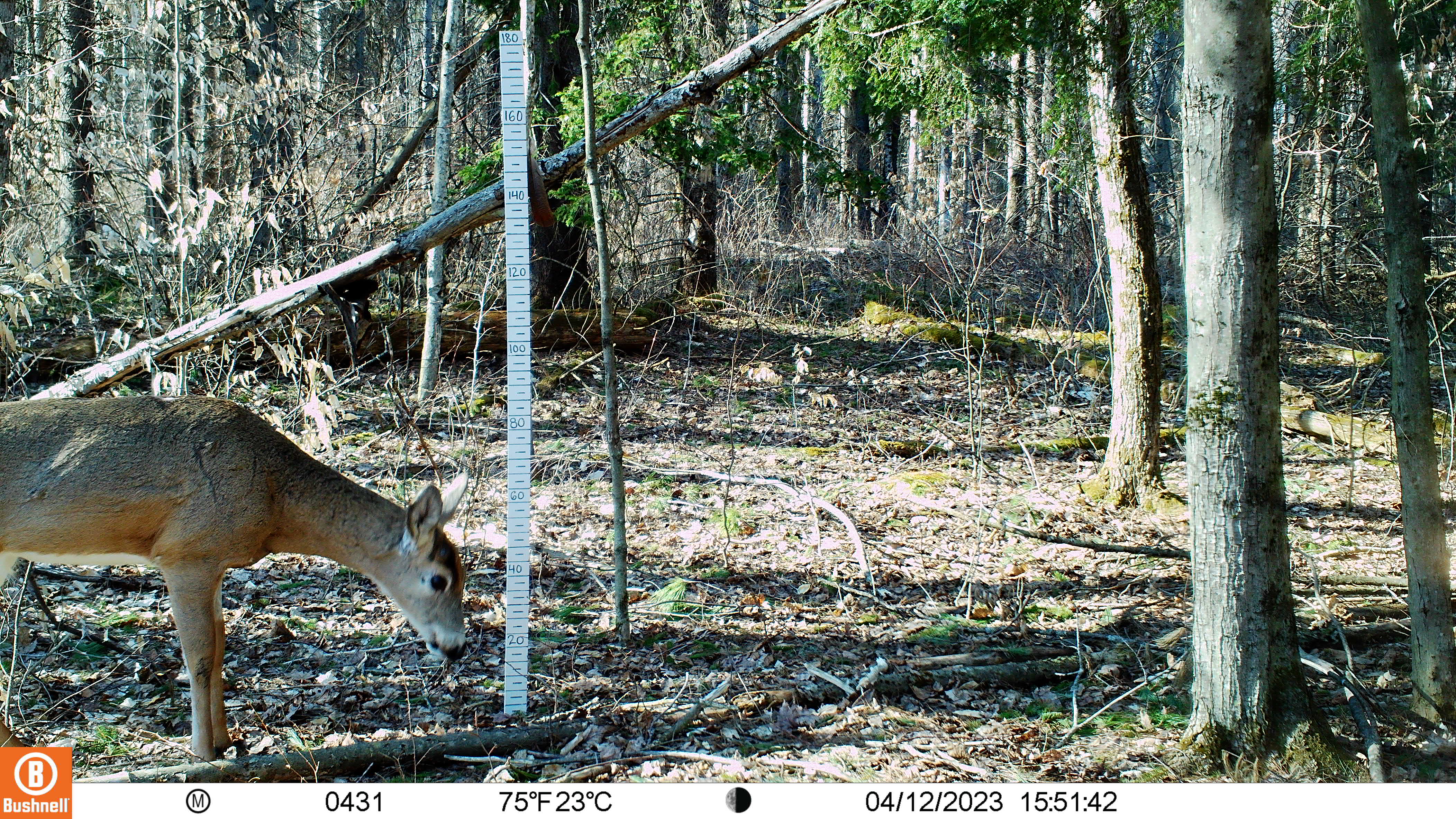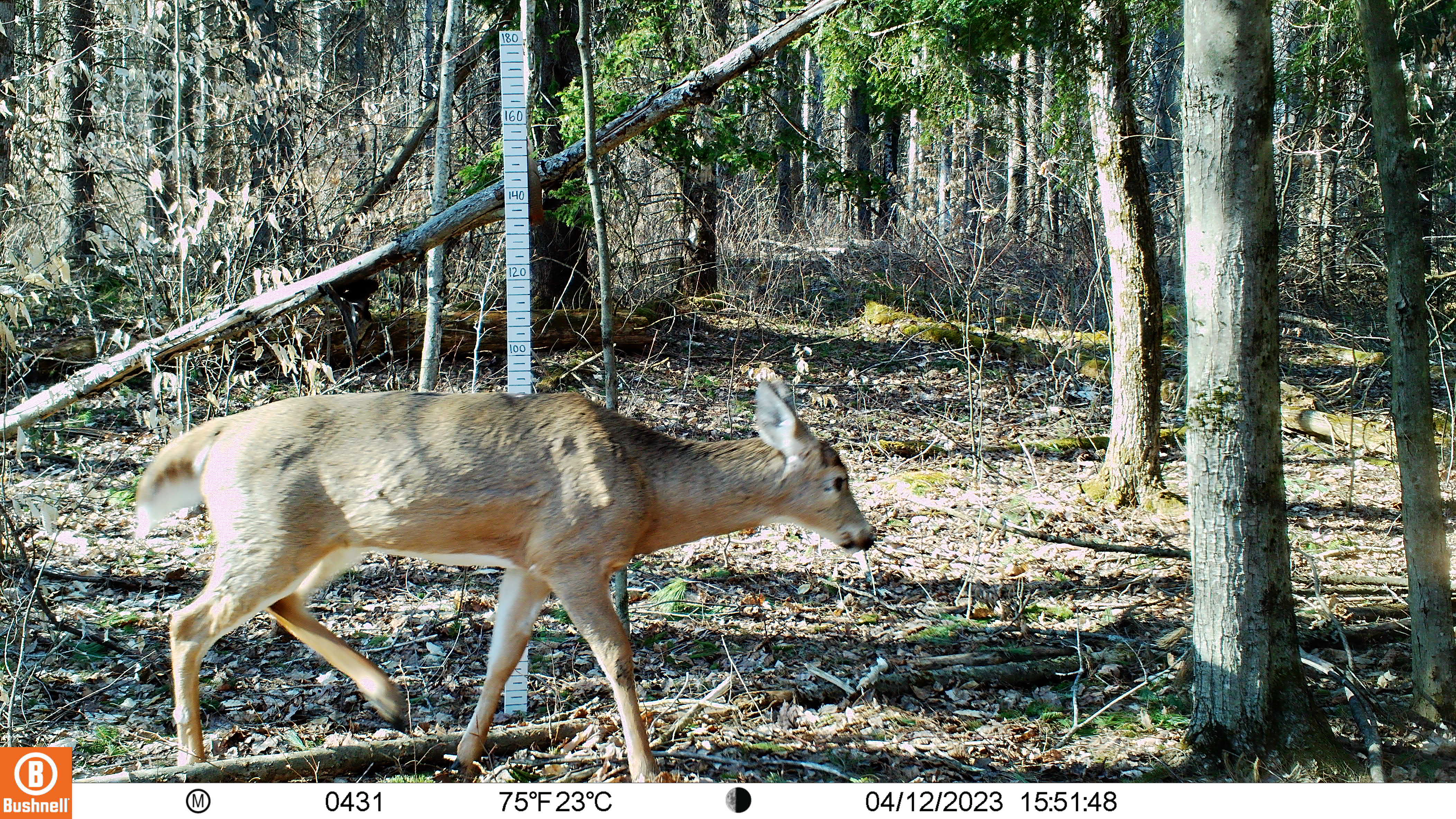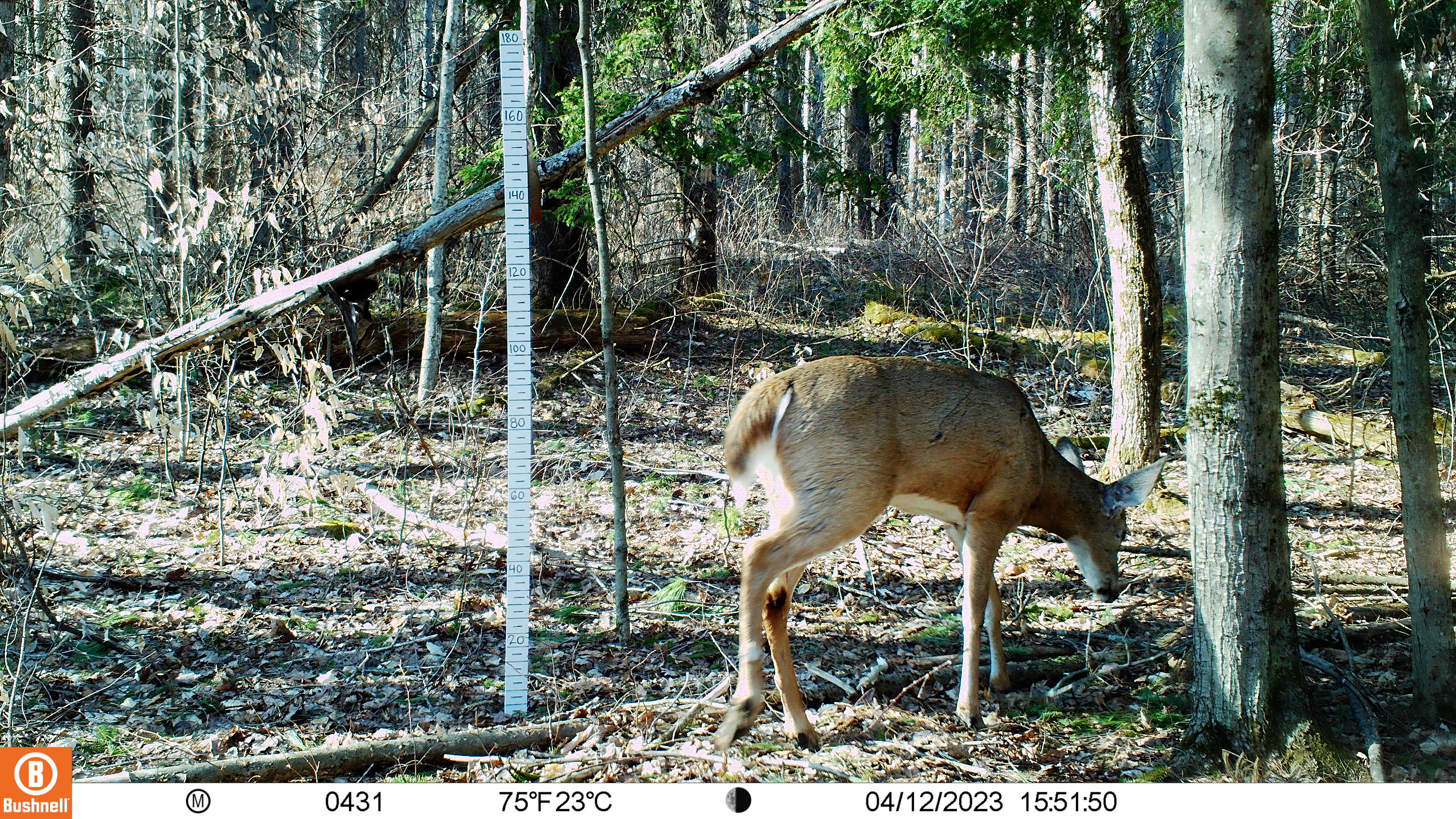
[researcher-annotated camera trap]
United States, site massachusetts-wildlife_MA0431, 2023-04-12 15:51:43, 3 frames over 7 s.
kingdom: Animalia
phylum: Chordata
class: Mammalia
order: Artiodactyla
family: Cervidae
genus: Odocoileus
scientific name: Odocoileus virginianus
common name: white-tailed deer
White-tailed deer (Odocoileus virginianus).